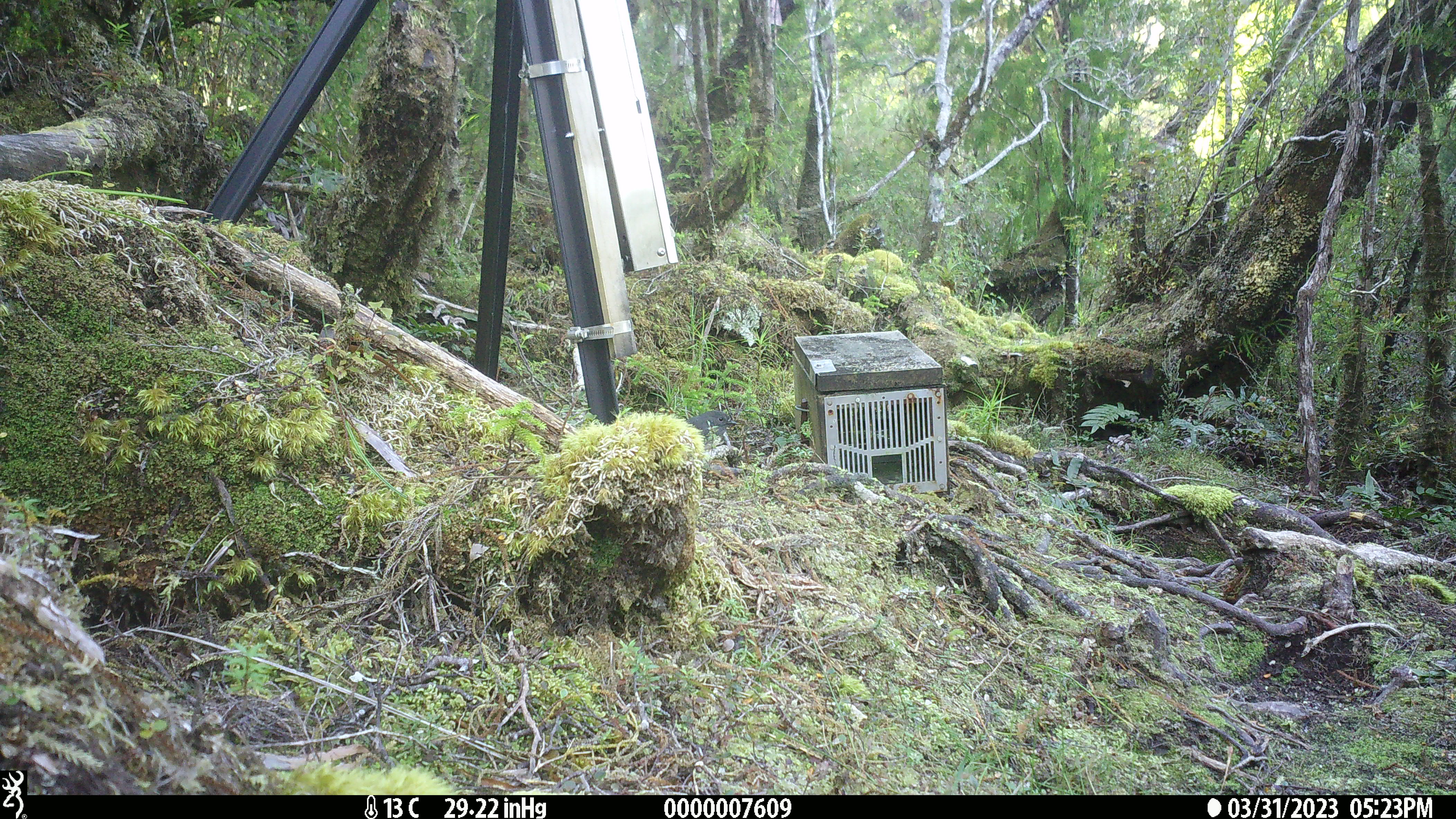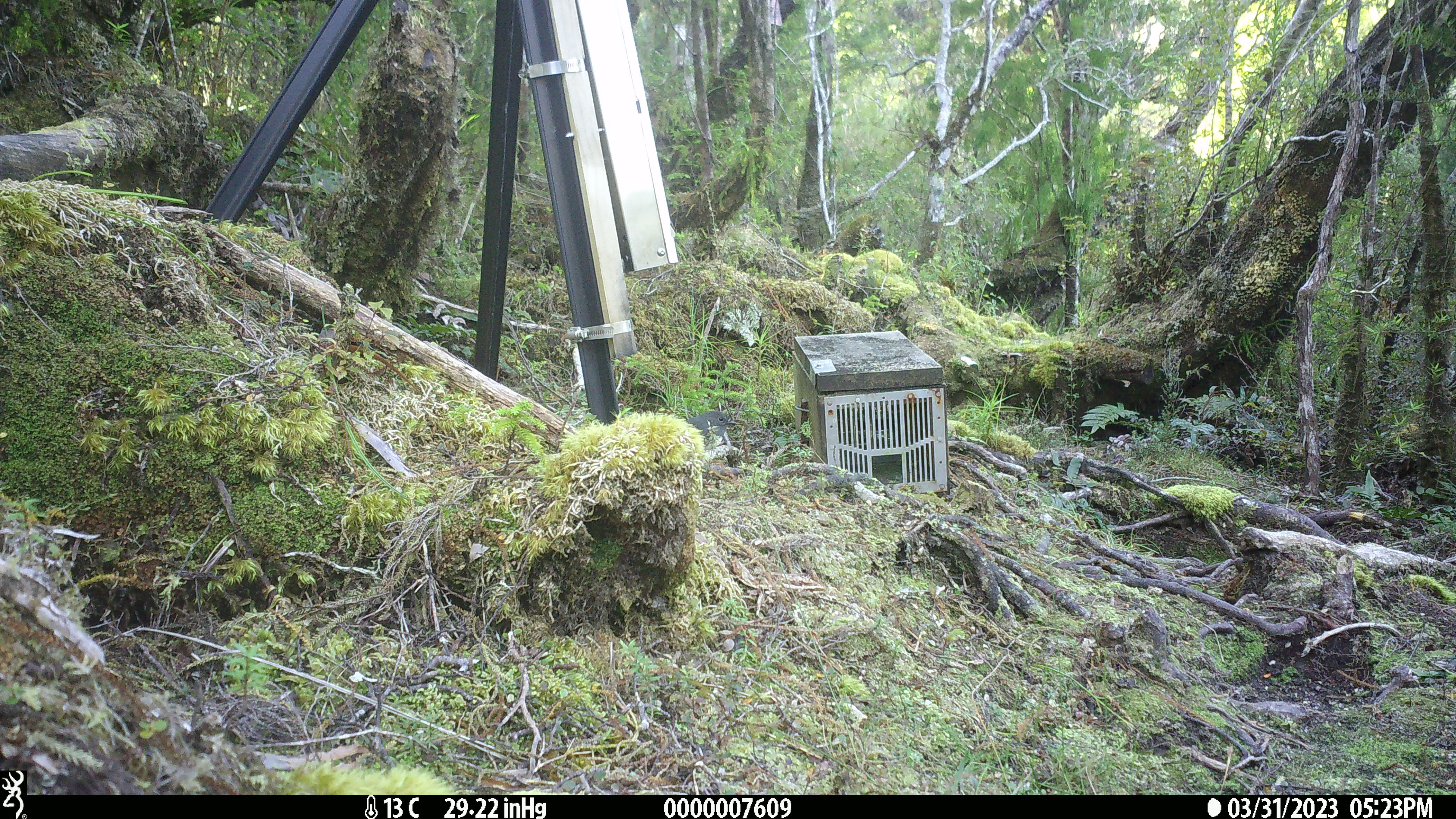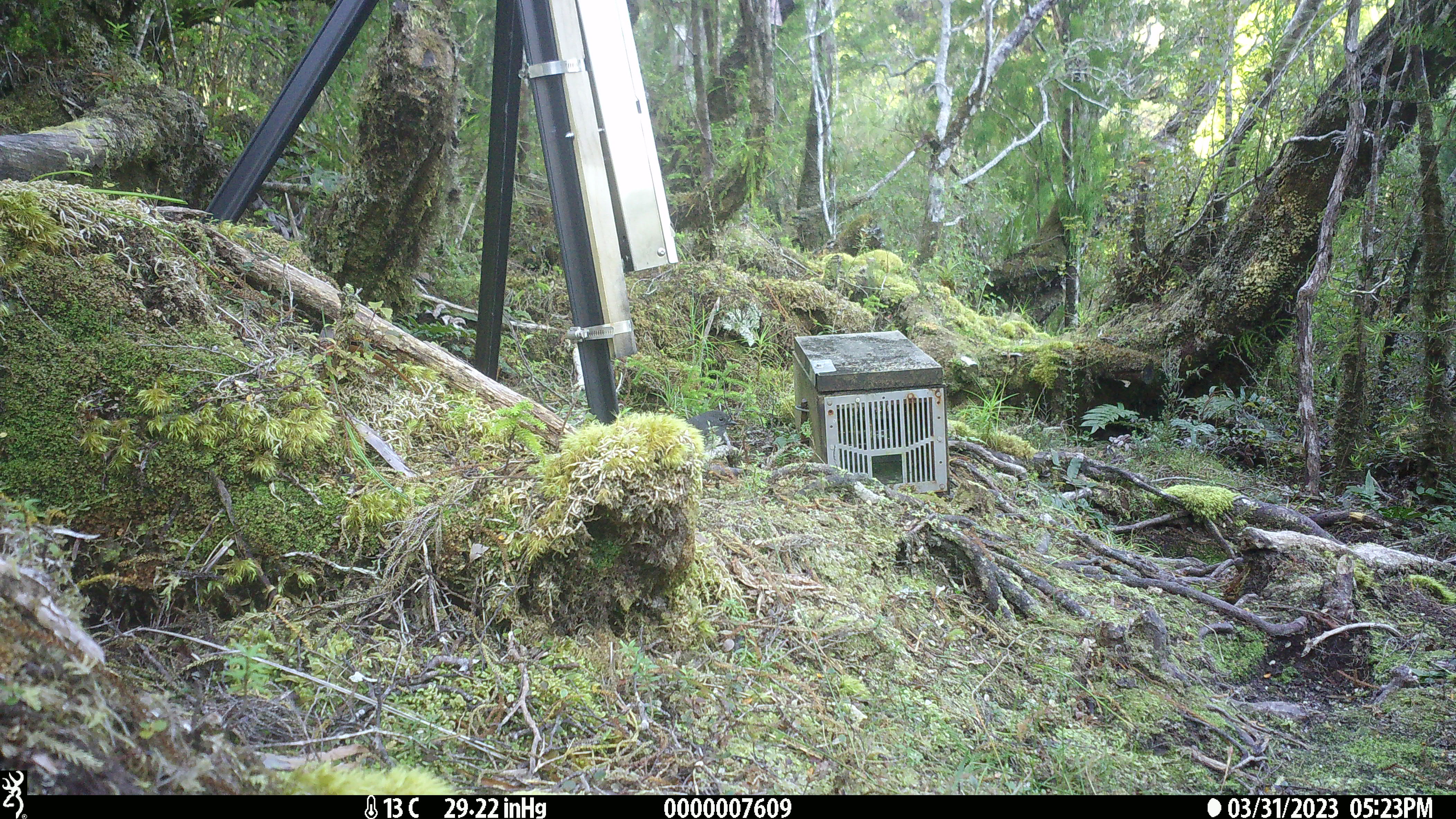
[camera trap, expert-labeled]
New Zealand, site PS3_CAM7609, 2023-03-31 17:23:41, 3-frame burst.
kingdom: Animalia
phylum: Chordata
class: Aves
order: Passeriformes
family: Petroicidae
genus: Petroica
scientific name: Petroica australis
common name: new zealand robin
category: robin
Robin (new zealand robin) (Petroica australis).